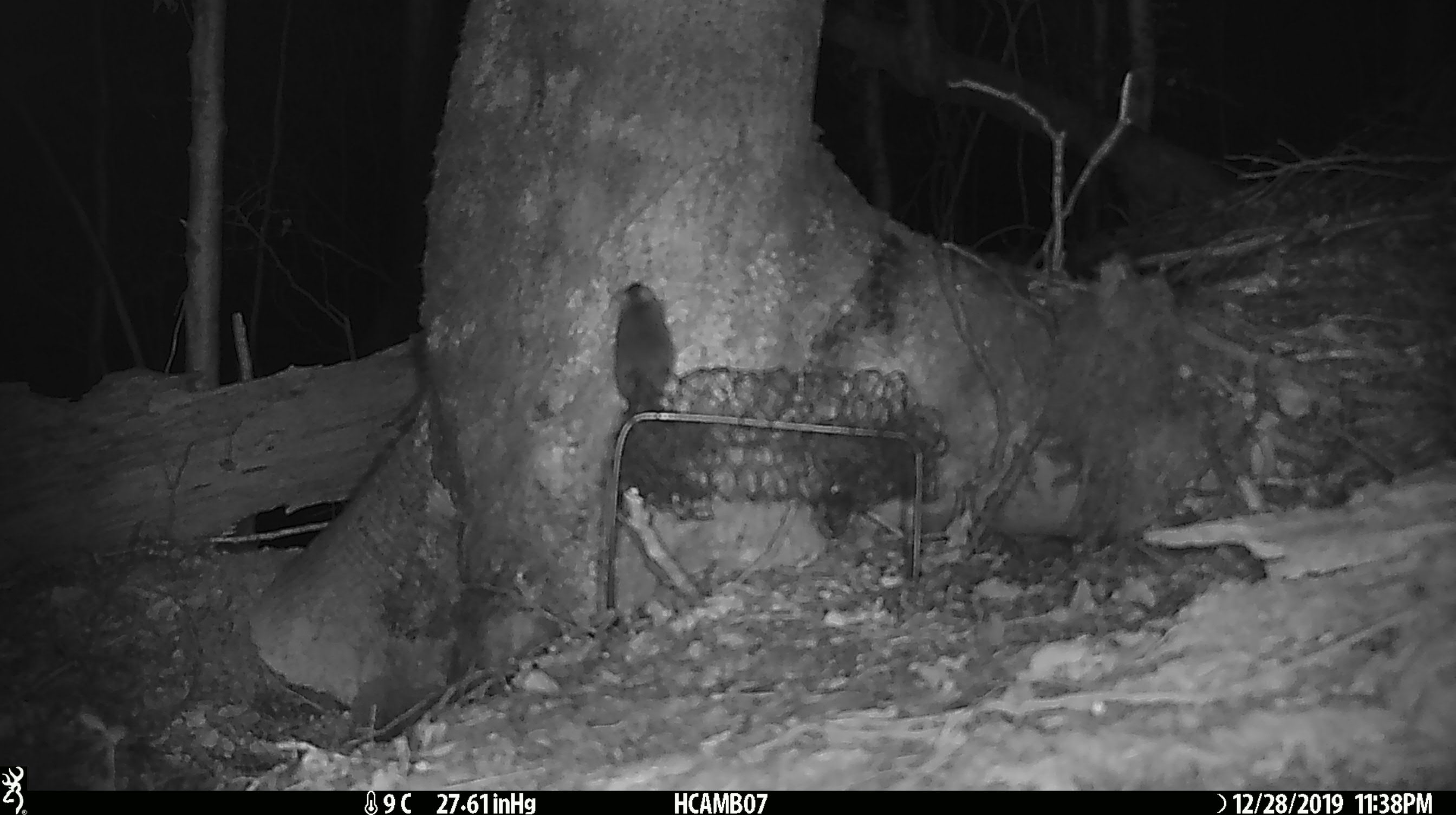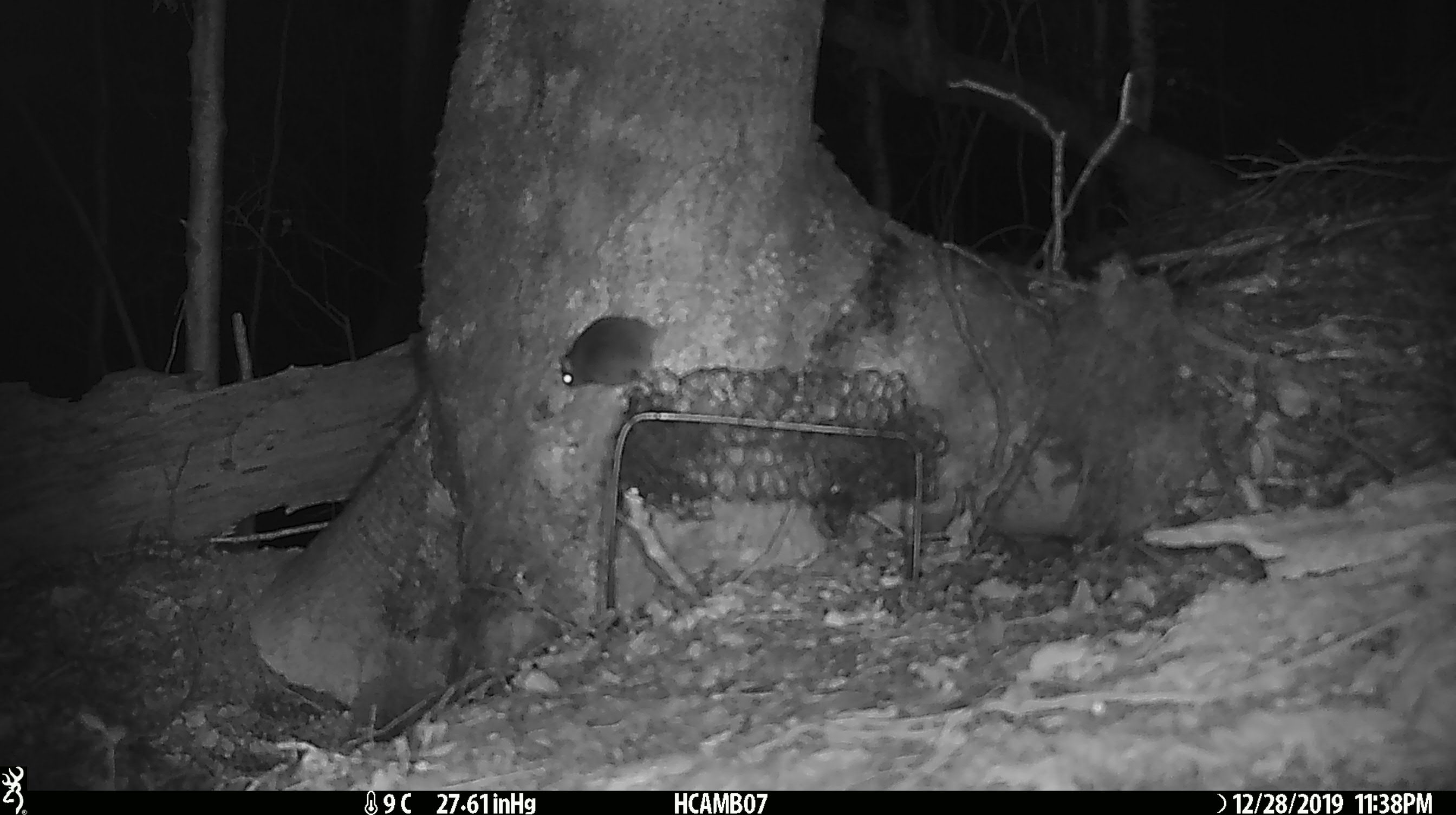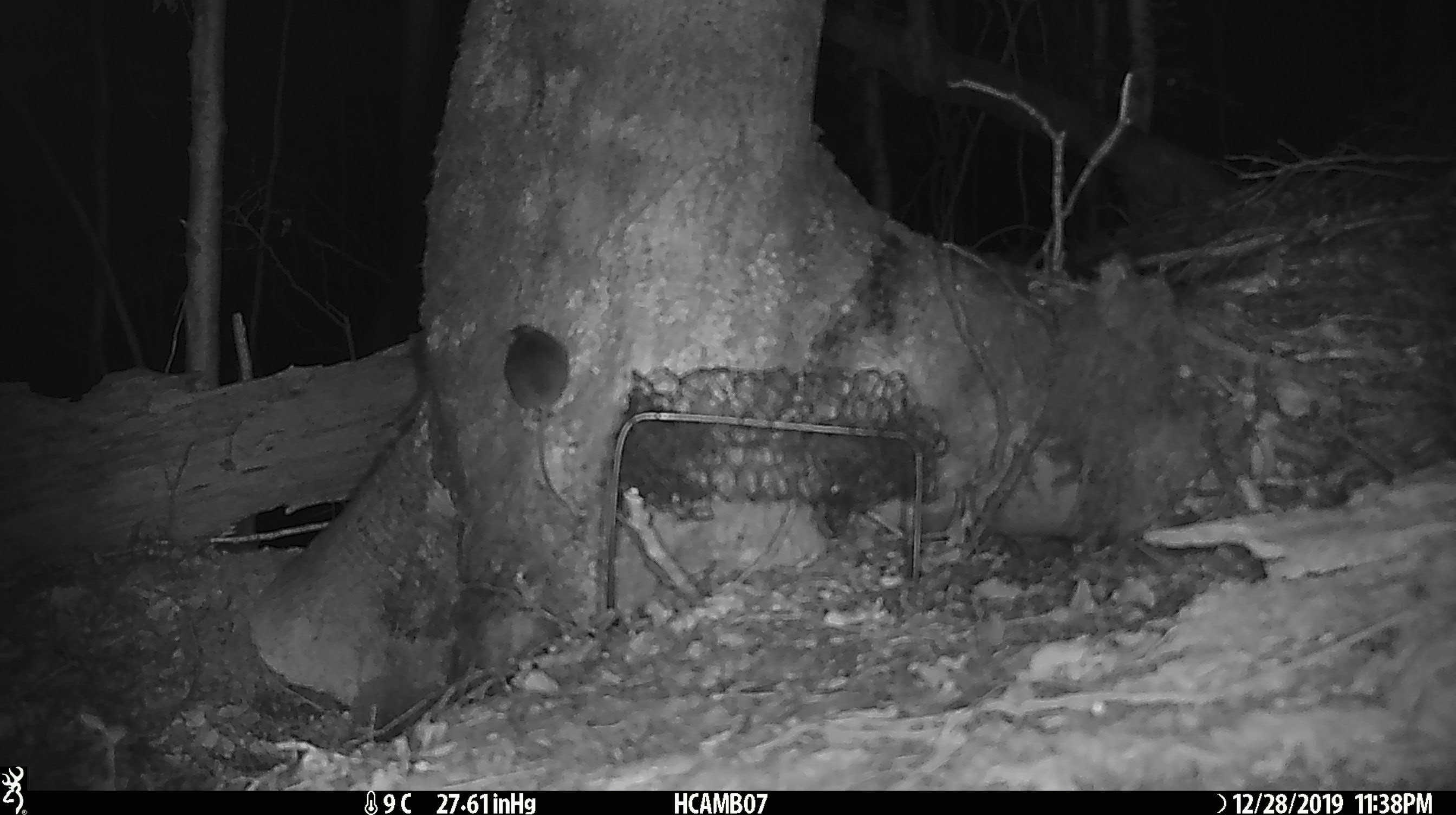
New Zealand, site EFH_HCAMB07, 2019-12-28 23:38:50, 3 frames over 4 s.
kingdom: Animalia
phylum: Chordata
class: Mammalia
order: Rodentia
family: Muridae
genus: Mus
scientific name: Mus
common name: mouse